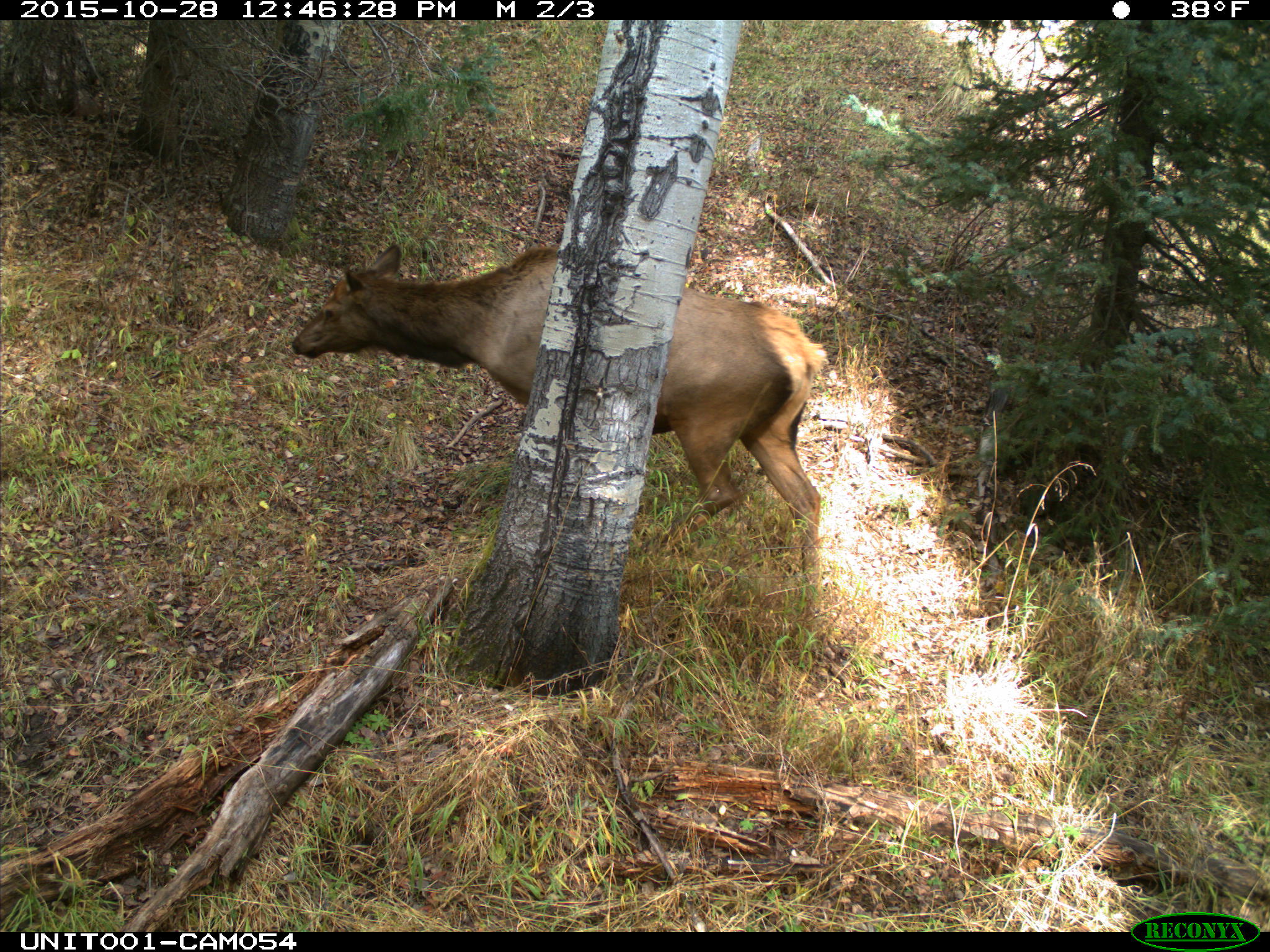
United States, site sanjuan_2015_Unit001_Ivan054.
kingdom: Animalia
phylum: Chordata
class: Mammalia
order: Artiodactyla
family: Cervidae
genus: Cervus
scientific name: Cervus elaphus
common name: red deer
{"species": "Cervus elaphus (red deer)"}